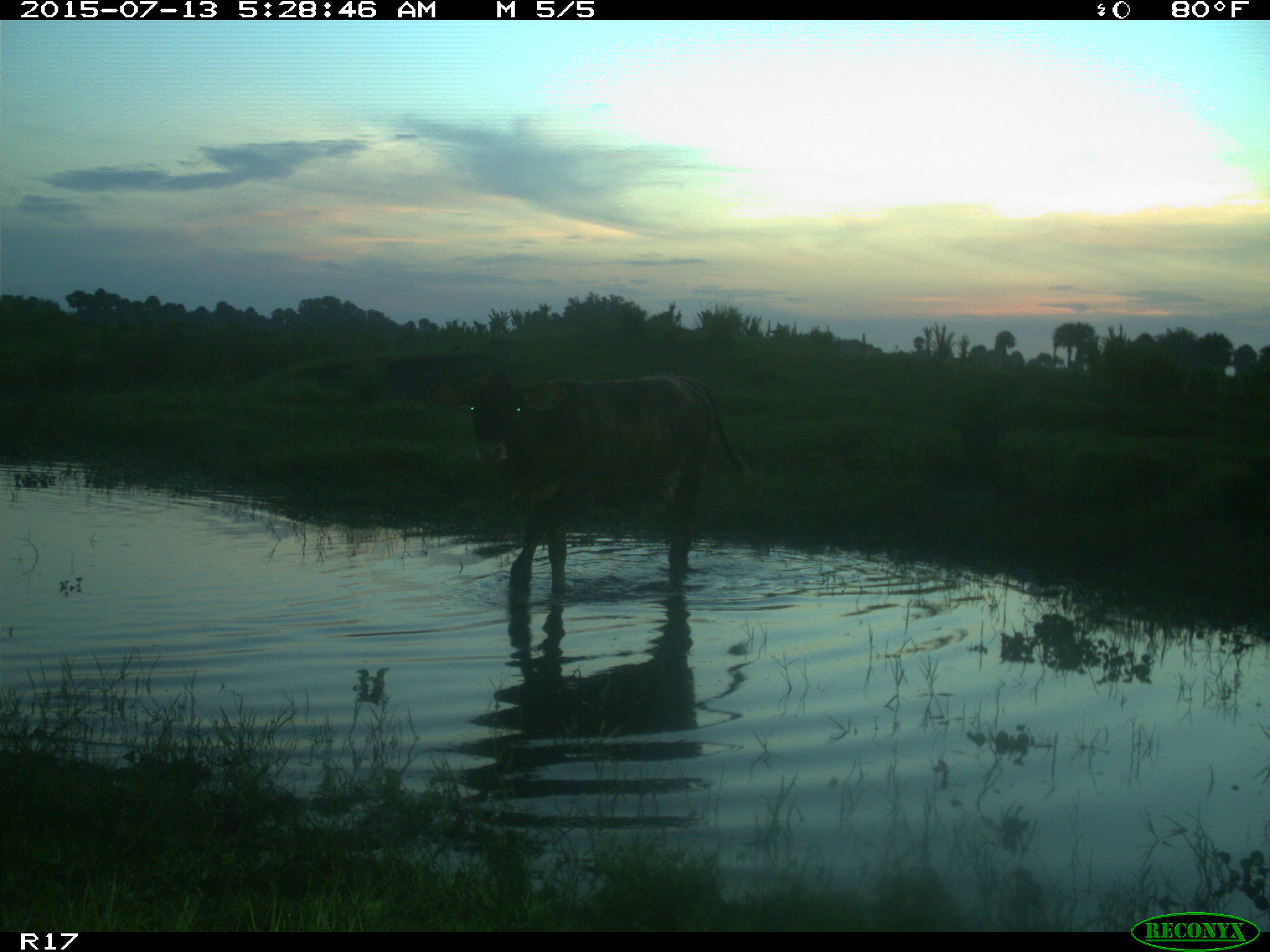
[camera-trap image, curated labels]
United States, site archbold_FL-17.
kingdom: Animalia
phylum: Chordata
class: Mammalia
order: Artiodactyla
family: Bovidae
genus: Bos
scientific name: Bos taurus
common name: domestic cow